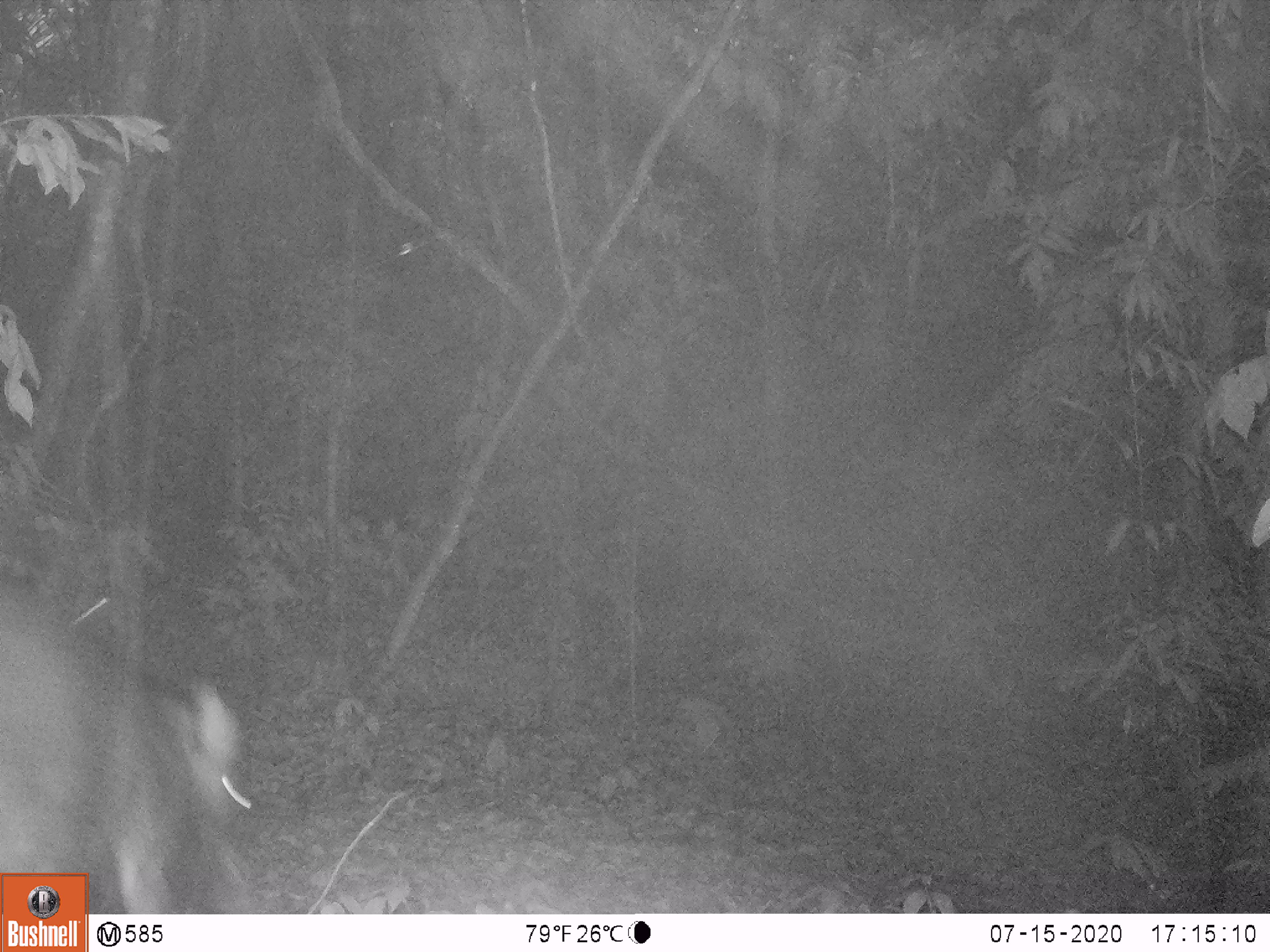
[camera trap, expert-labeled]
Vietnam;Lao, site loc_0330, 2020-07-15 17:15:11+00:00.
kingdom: Animalia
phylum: Chordata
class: Mammalia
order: Artiodactyla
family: Suidae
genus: Sus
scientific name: Sus scrofa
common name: eurasian wild pig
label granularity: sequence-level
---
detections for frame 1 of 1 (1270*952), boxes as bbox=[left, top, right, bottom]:
eurasian wild pig: bbox=[0, 595, 255, 912]